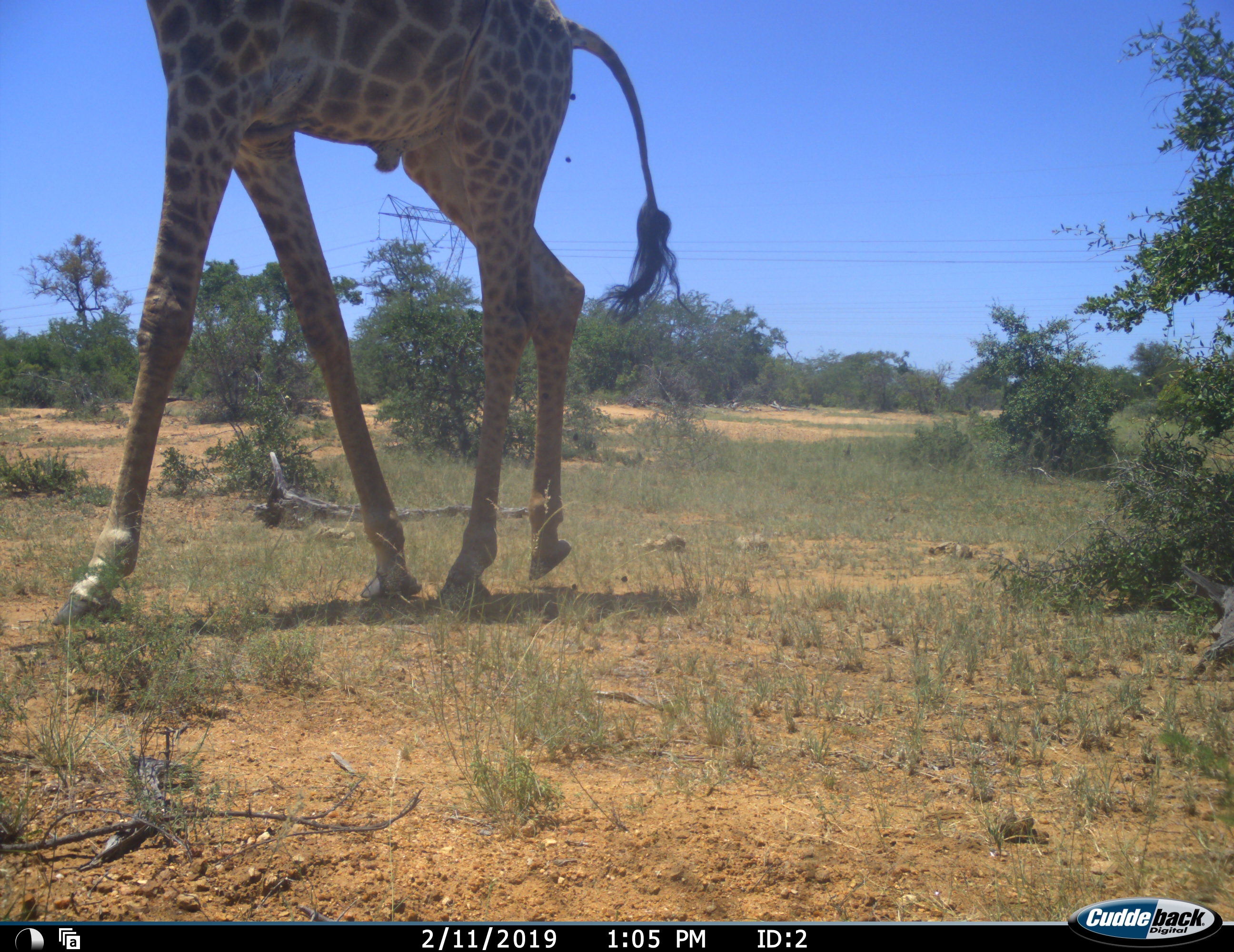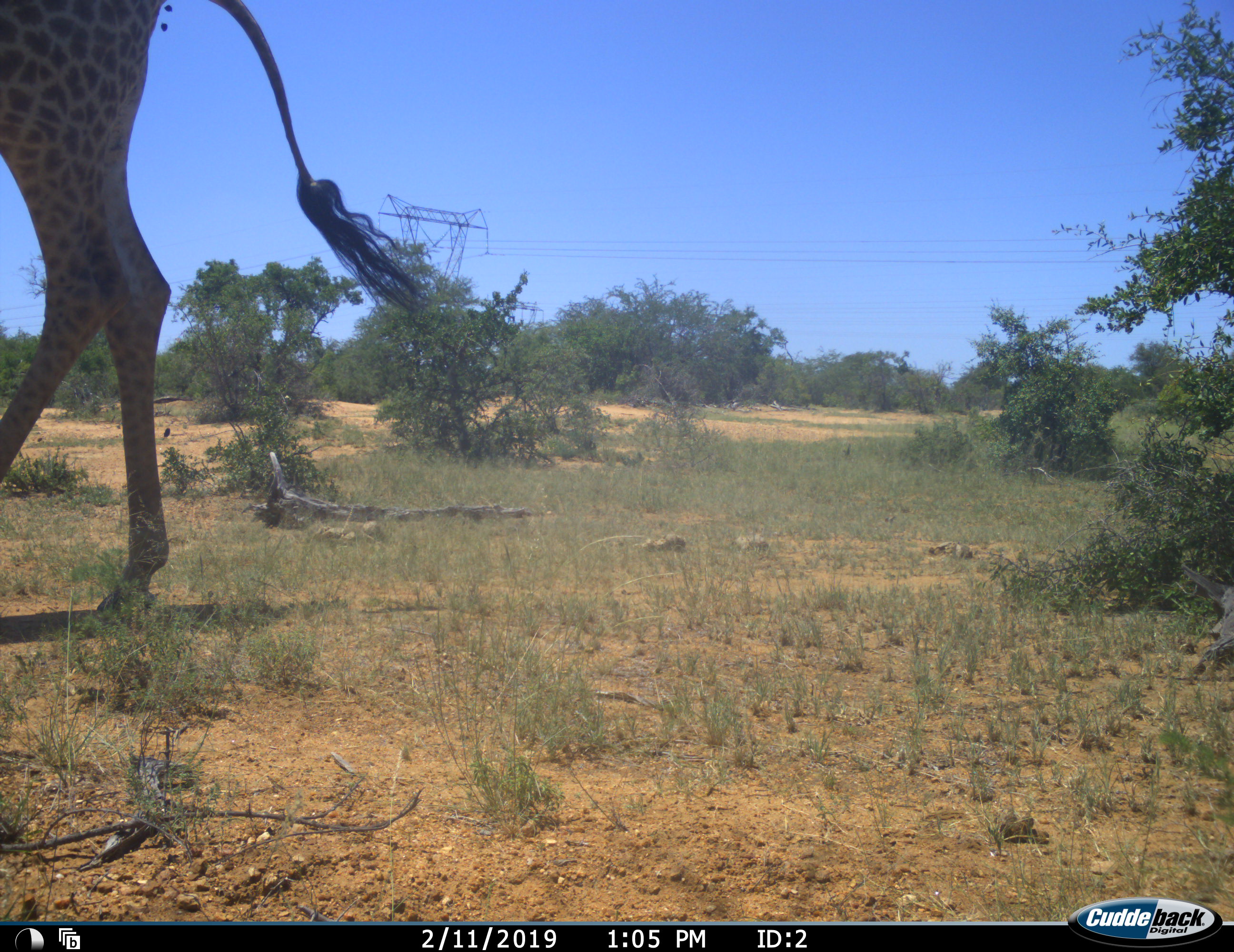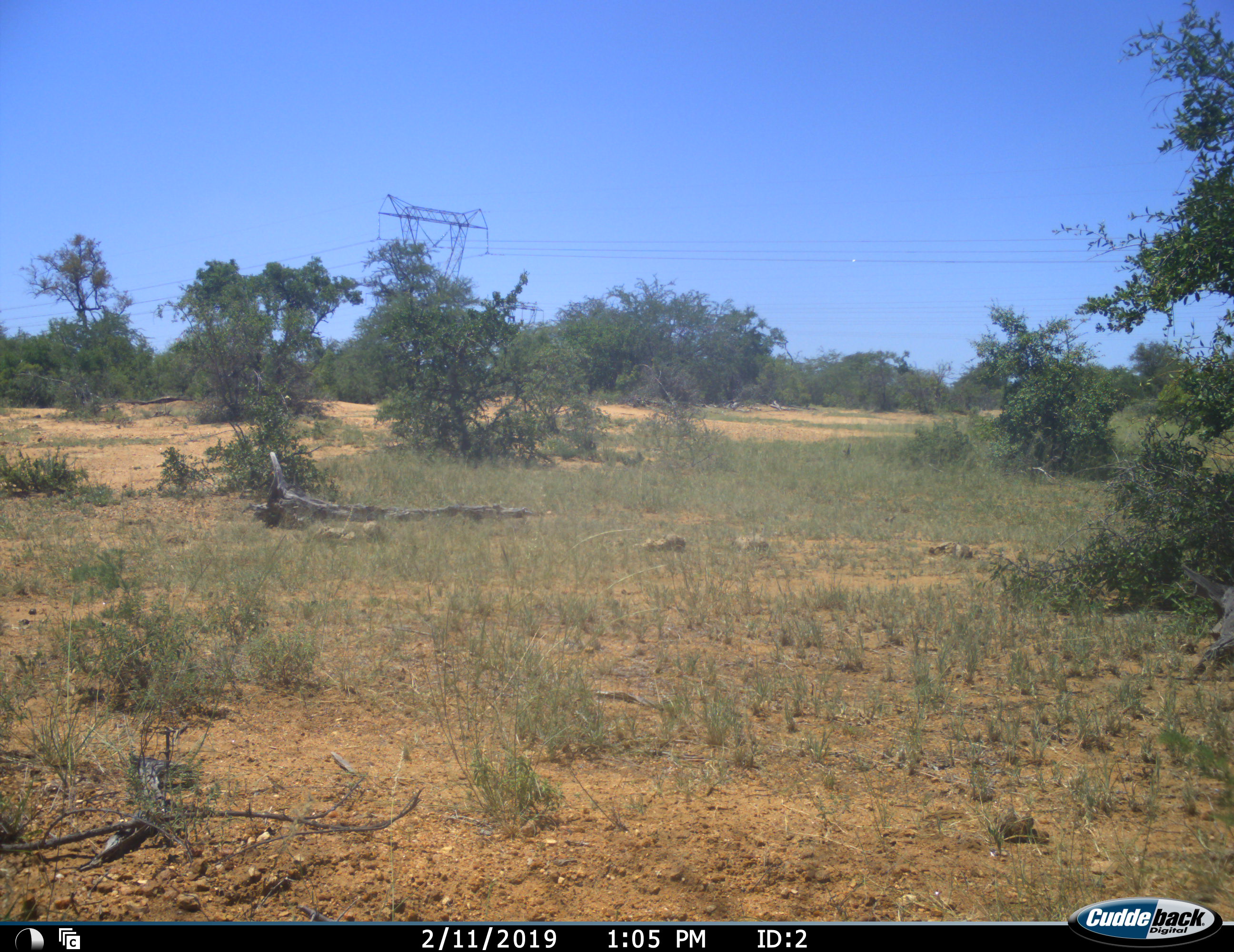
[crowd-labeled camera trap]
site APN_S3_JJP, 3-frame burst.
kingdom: Animalia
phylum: Chordata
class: Mammalia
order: Artiodactyla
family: Giraffidae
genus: Giraffa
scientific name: Giraffa camelopardalis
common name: giraffe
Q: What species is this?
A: Giraffe (Giraffa camelopardalis).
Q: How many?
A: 1.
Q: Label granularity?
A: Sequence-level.